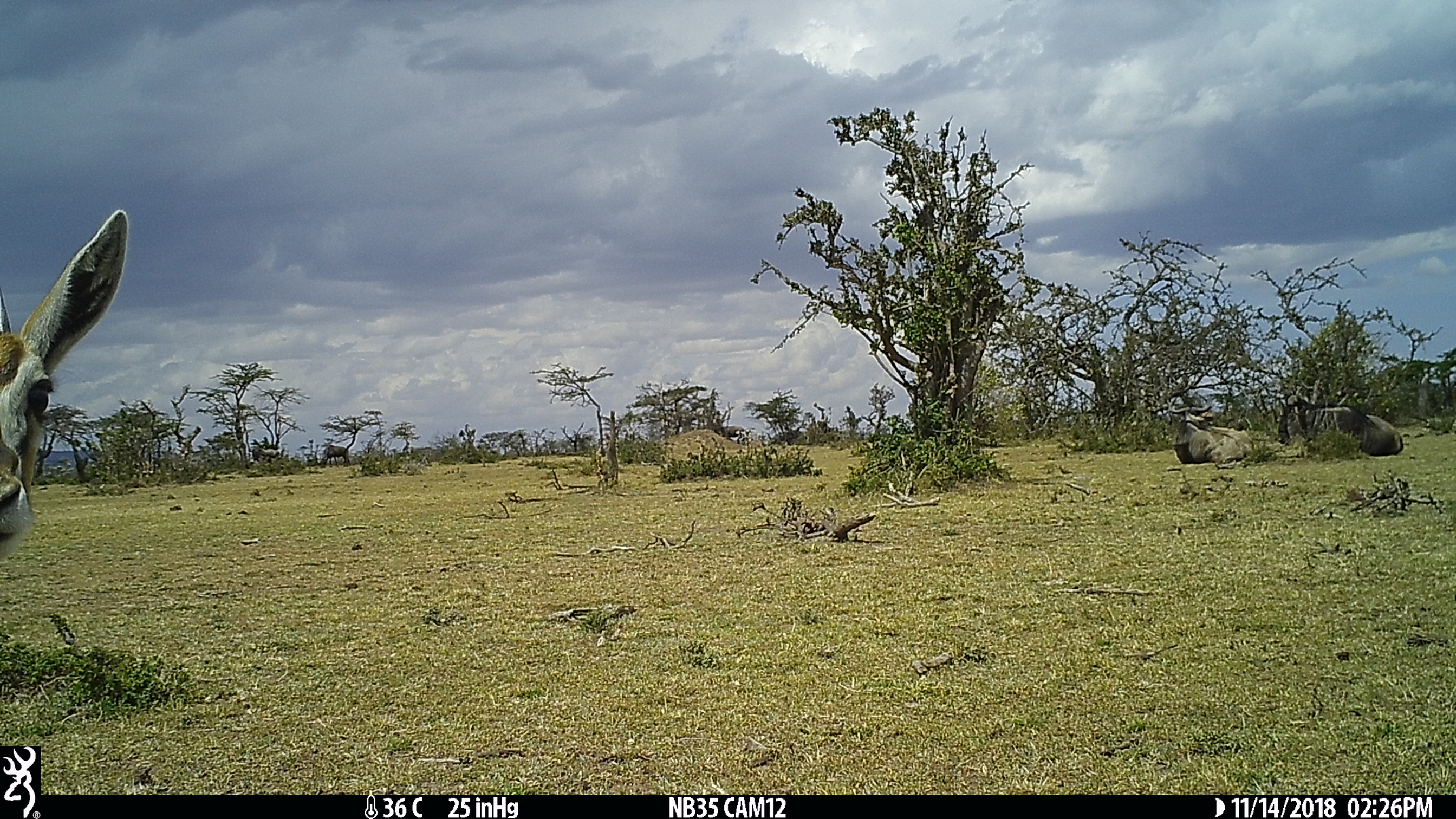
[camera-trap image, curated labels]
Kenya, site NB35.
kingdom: Animalia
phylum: Chordata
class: Mammalia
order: Artiodactyla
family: Bovidae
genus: Connochaetes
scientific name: Connochaetes taurinus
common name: blue wildebeest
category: wildebeest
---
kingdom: Animalia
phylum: Chordata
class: Mammalia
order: Artiodactyla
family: Bovidae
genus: Eudorcas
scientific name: Eudorcas thomsonii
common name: thomon's gazelle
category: gazelle thomsons